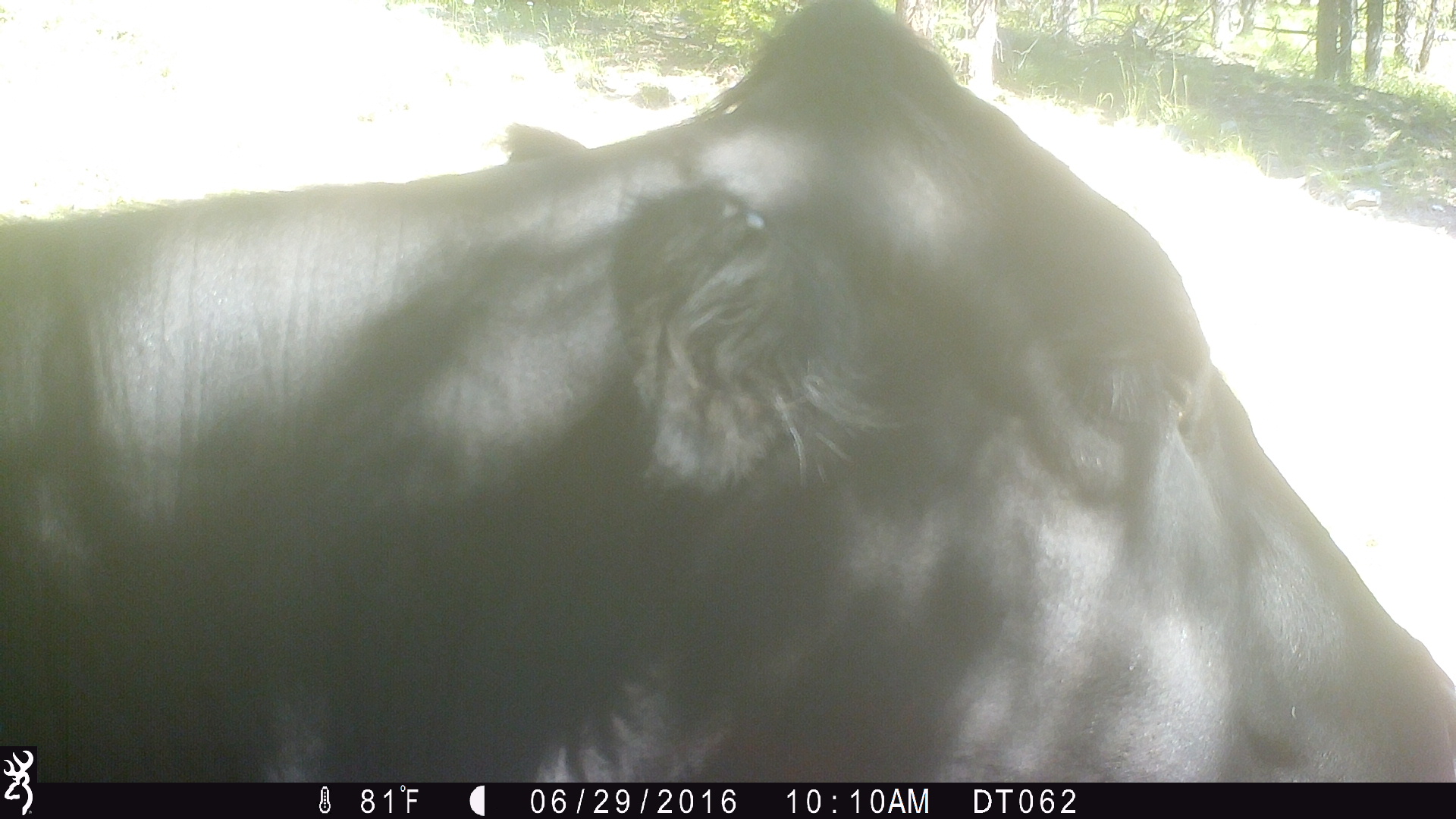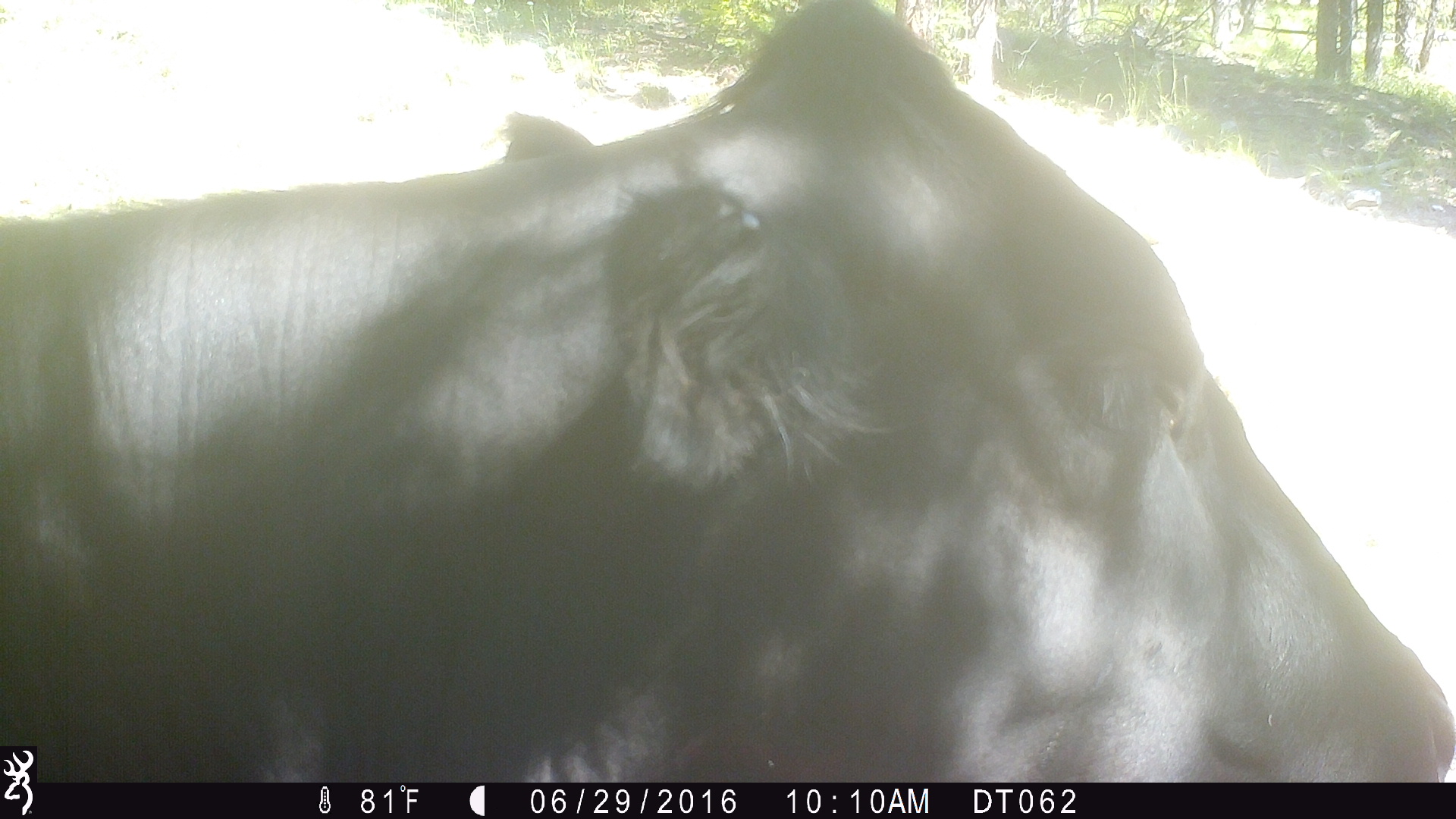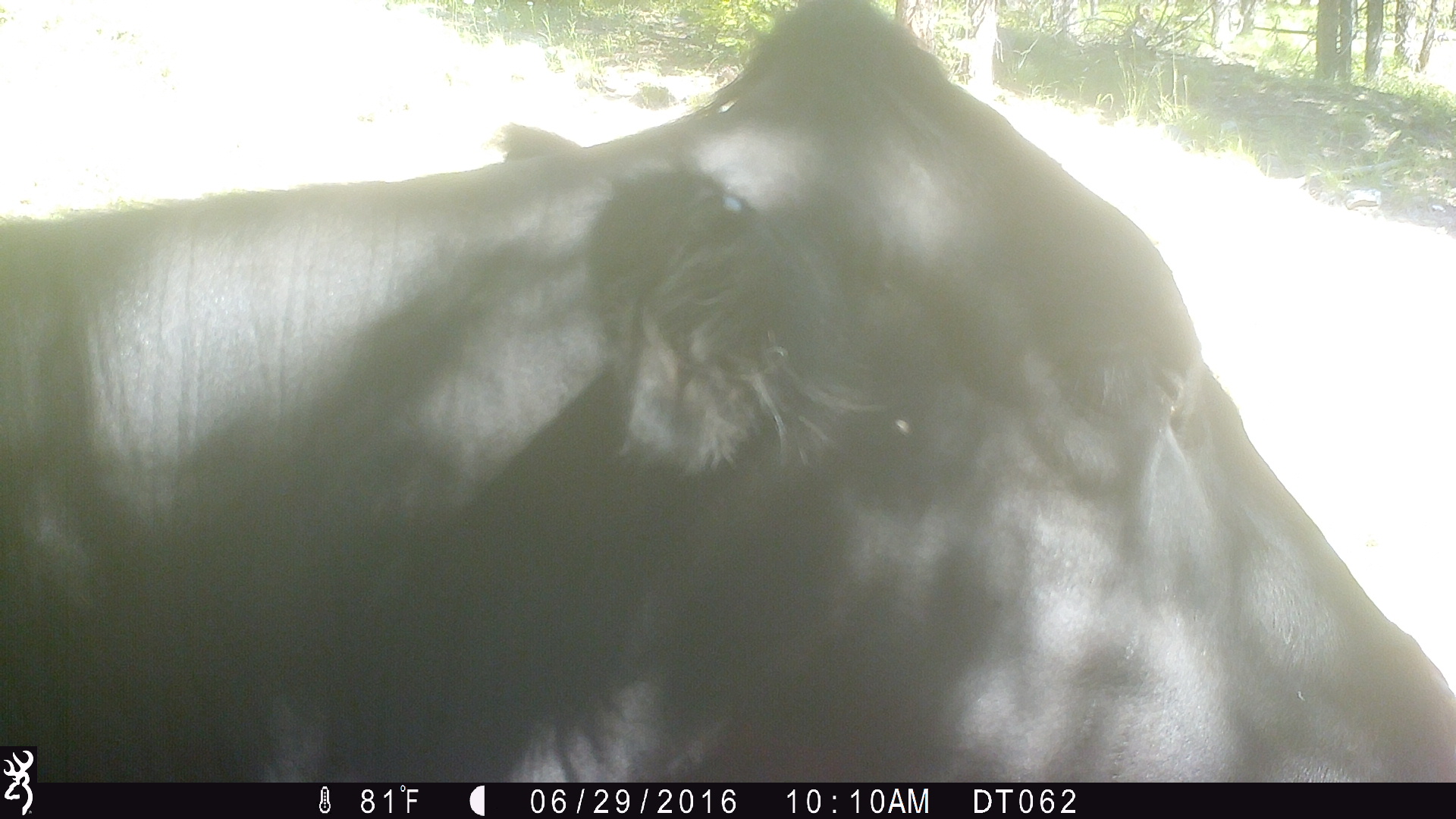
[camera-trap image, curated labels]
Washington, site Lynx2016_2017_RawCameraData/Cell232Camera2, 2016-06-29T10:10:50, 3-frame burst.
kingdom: Animalia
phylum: Chordata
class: Mammalia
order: Artiodactyla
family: Bovidae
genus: Bos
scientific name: Bos taurus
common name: domestic cattle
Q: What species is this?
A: Domestic cattle (Bos taurus).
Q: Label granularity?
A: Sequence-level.